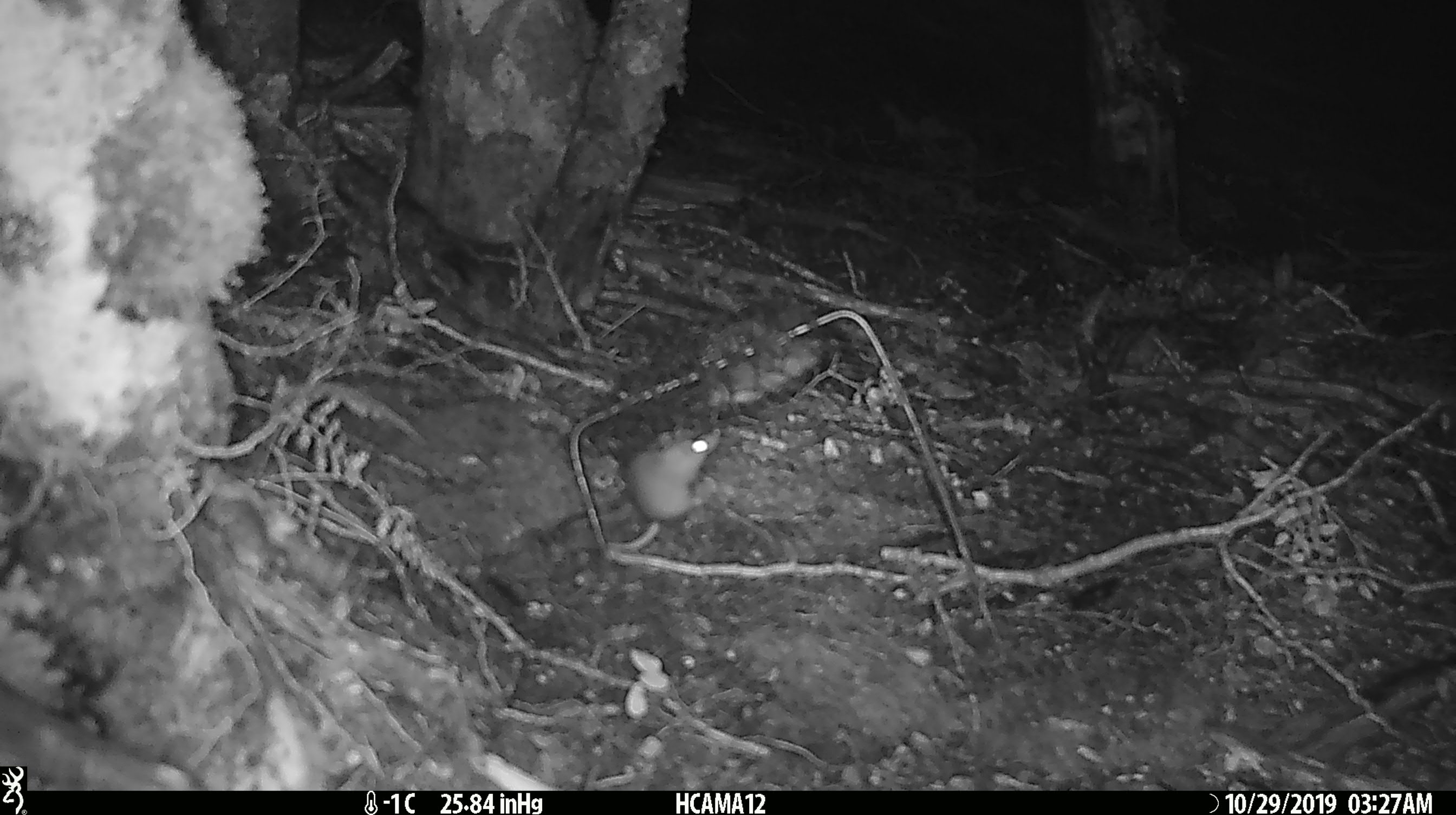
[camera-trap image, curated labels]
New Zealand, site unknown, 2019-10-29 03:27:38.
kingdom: Animalia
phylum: Chordata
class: Mammalia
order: Rodentia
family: Muridae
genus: Mus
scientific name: Mus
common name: mouse